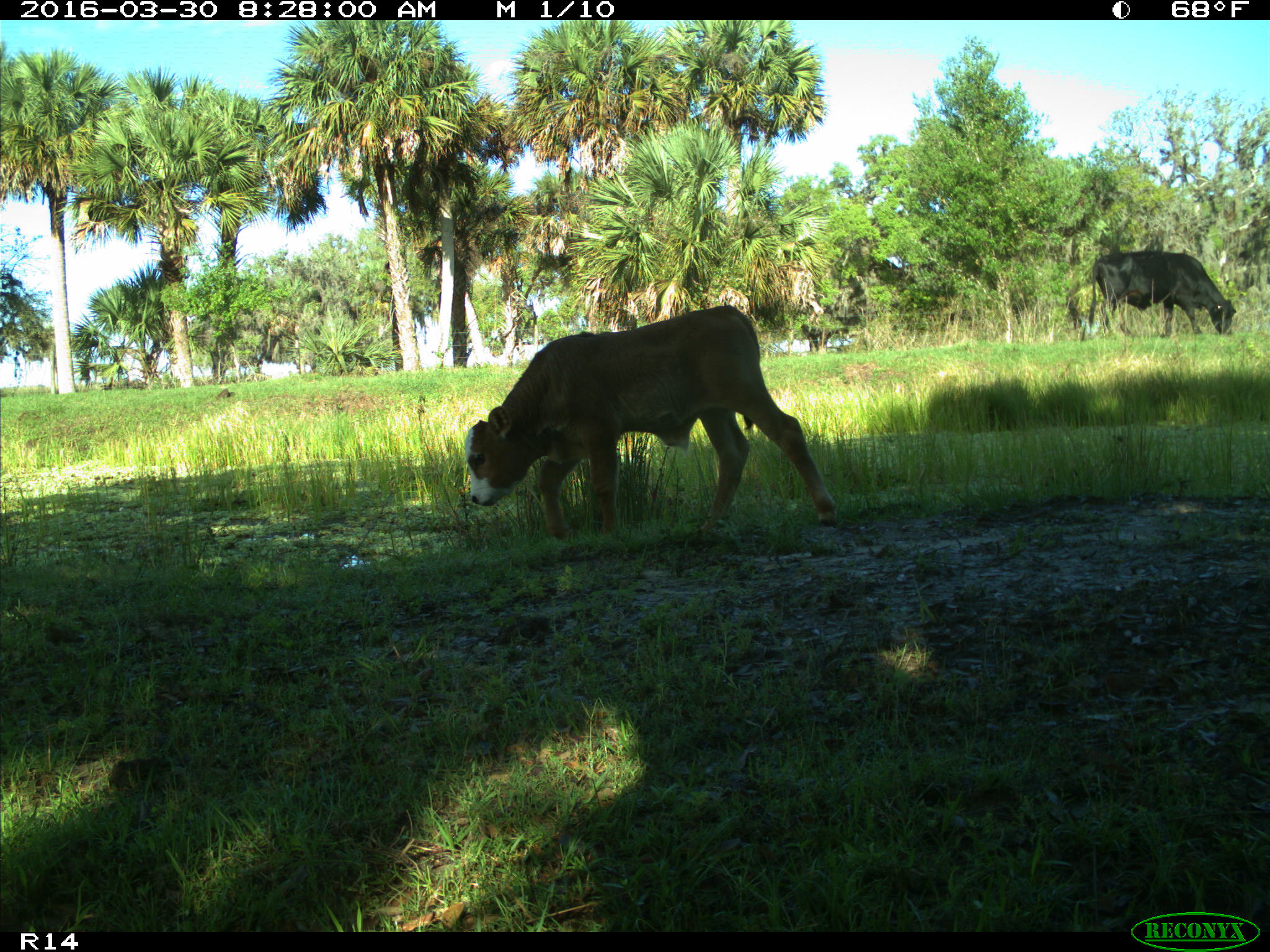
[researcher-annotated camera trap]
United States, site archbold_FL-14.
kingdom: Animalia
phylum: Chordata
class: Mammalia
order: Artiodactyla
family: Bovidae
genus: Bos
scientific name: Bos taurus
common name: domestic cow